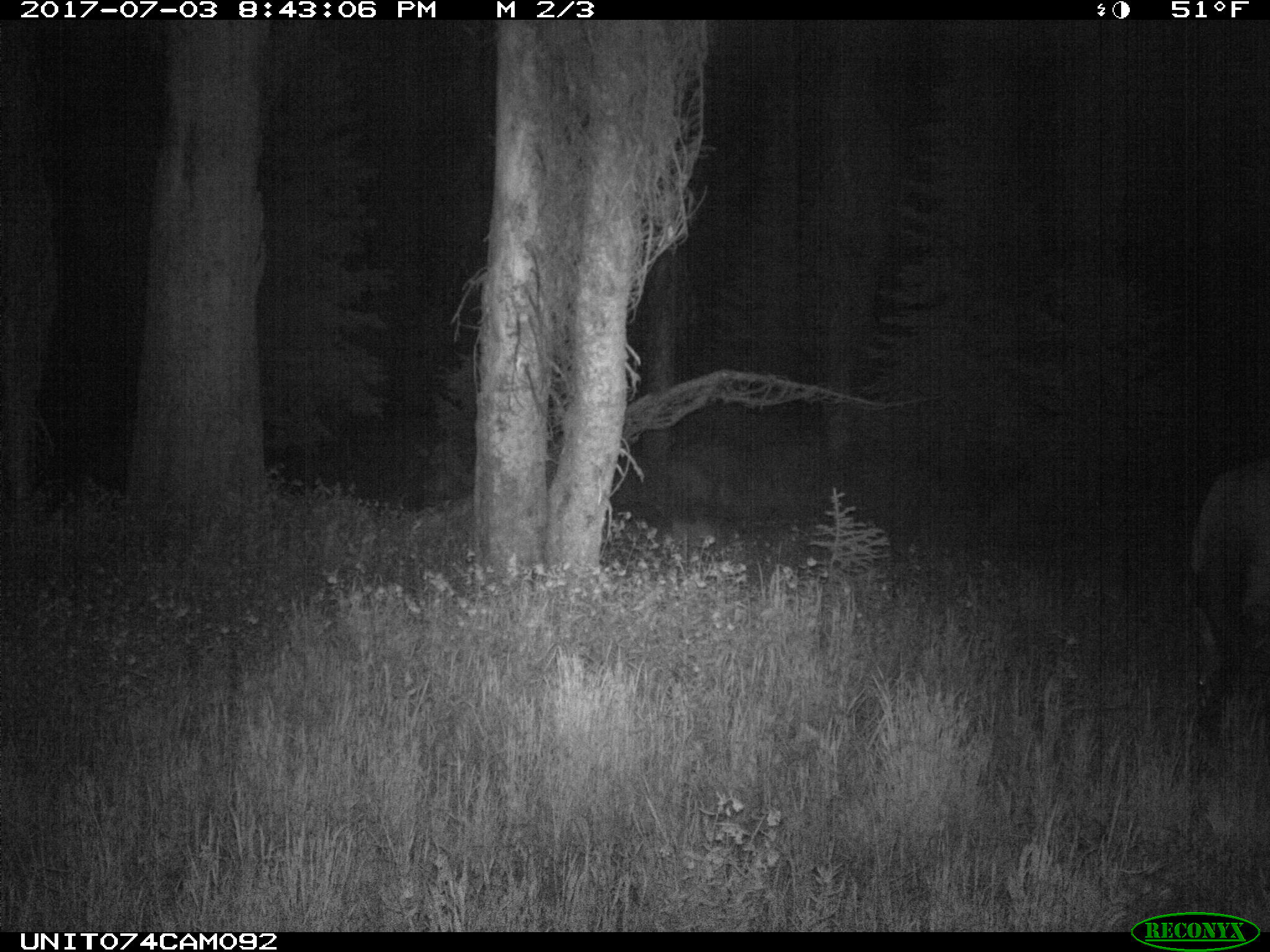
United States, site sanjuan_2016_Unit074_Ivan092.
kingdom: Animalia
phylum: Chordata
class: Mammalia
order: Artiodactyla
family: Cervidae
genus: Cervus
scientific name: Cervus elaphus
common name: red deer